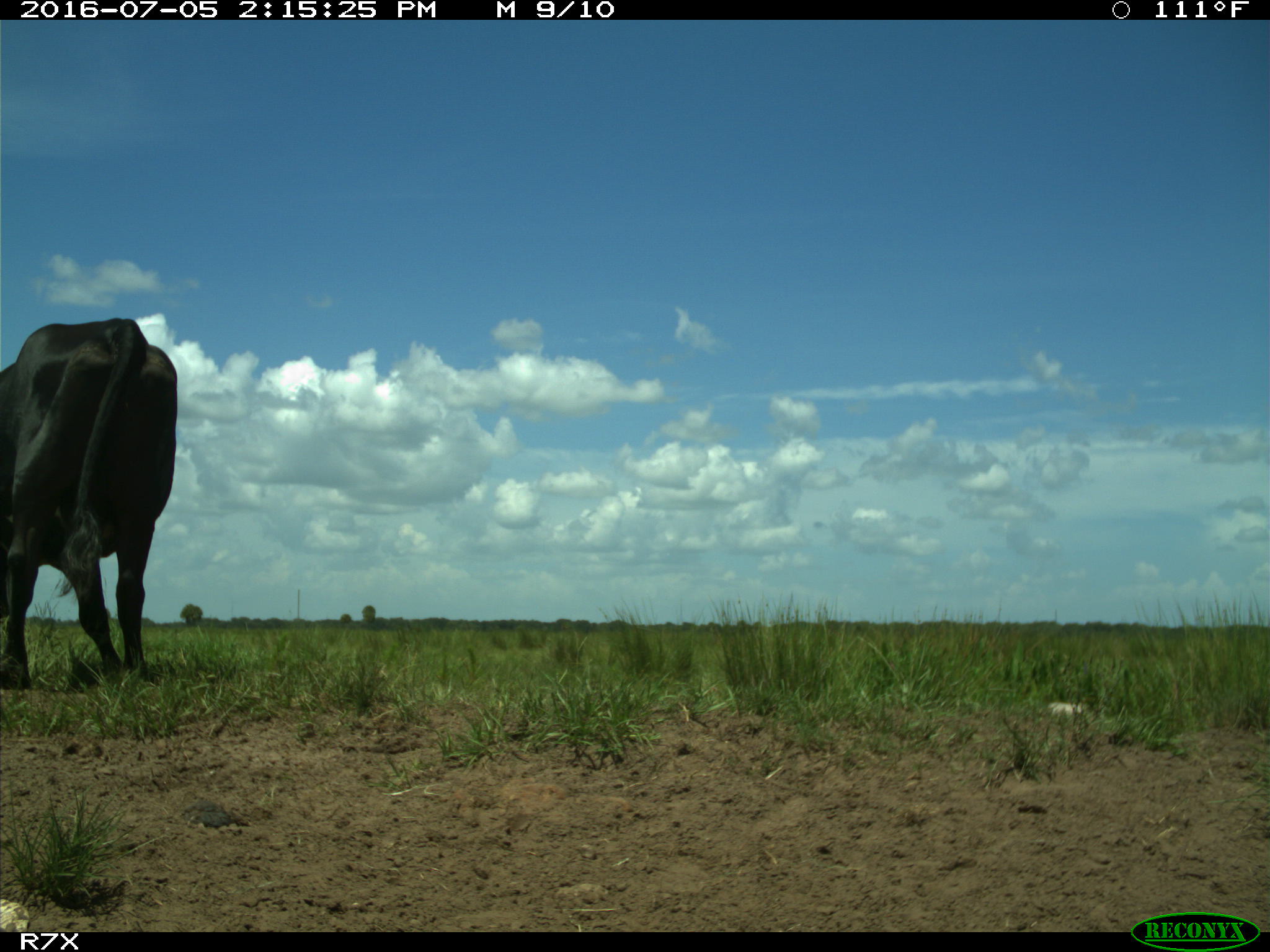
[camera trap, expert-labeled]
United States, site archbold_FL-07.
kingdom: Animalia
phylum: Chordata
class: Mammalia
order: Artiodactyla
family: Bovidae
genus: Bos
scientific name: Bos taurus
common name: domestic cow